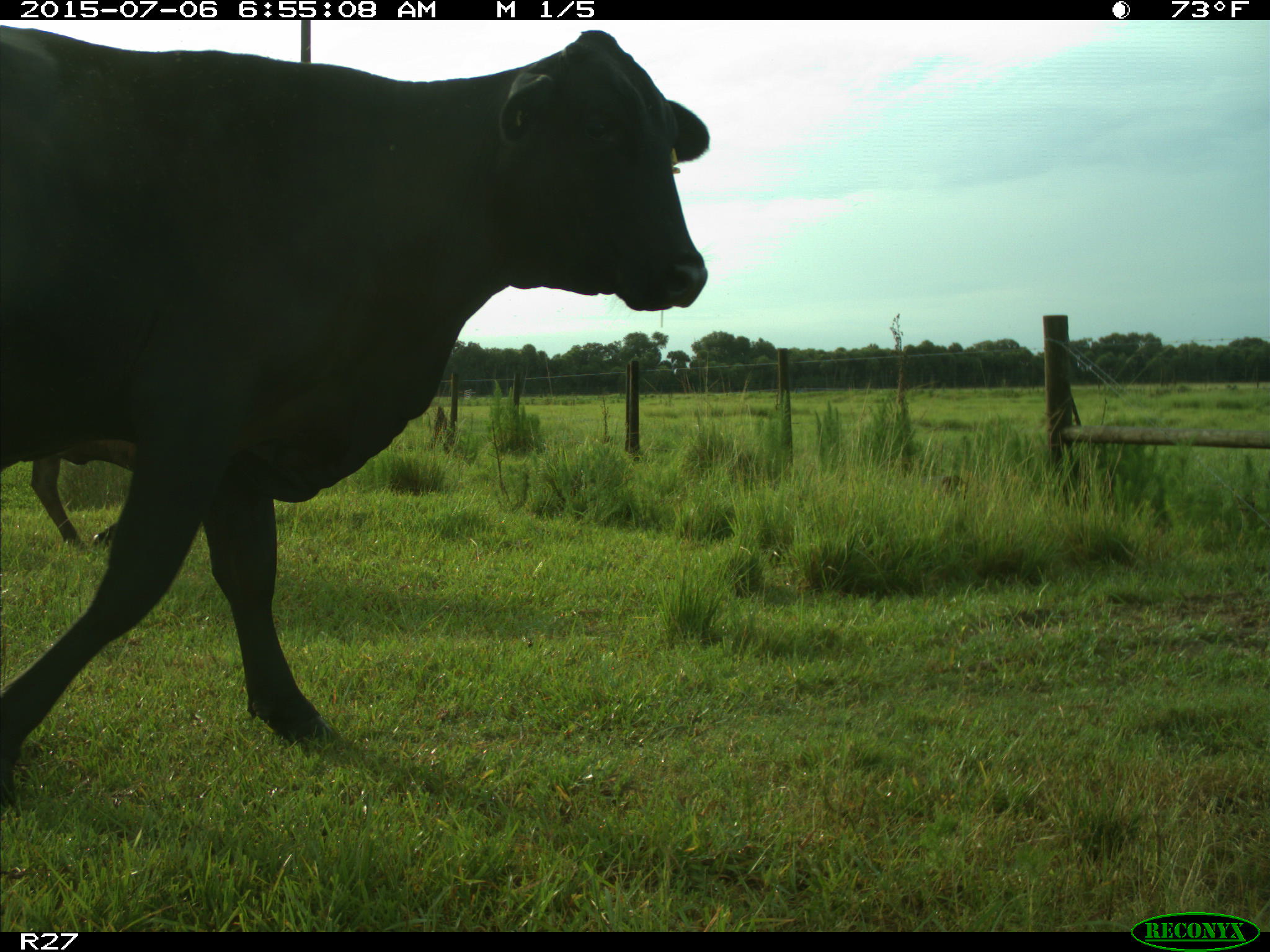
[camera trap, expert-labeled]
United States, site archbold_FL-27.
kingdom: Animalia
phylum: Chordata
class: Mammalia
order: Artiodactyla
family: Bovidae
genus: Bos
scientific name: Bos taurus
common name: domestic cow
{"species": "Bos taurus (domestic cow)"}